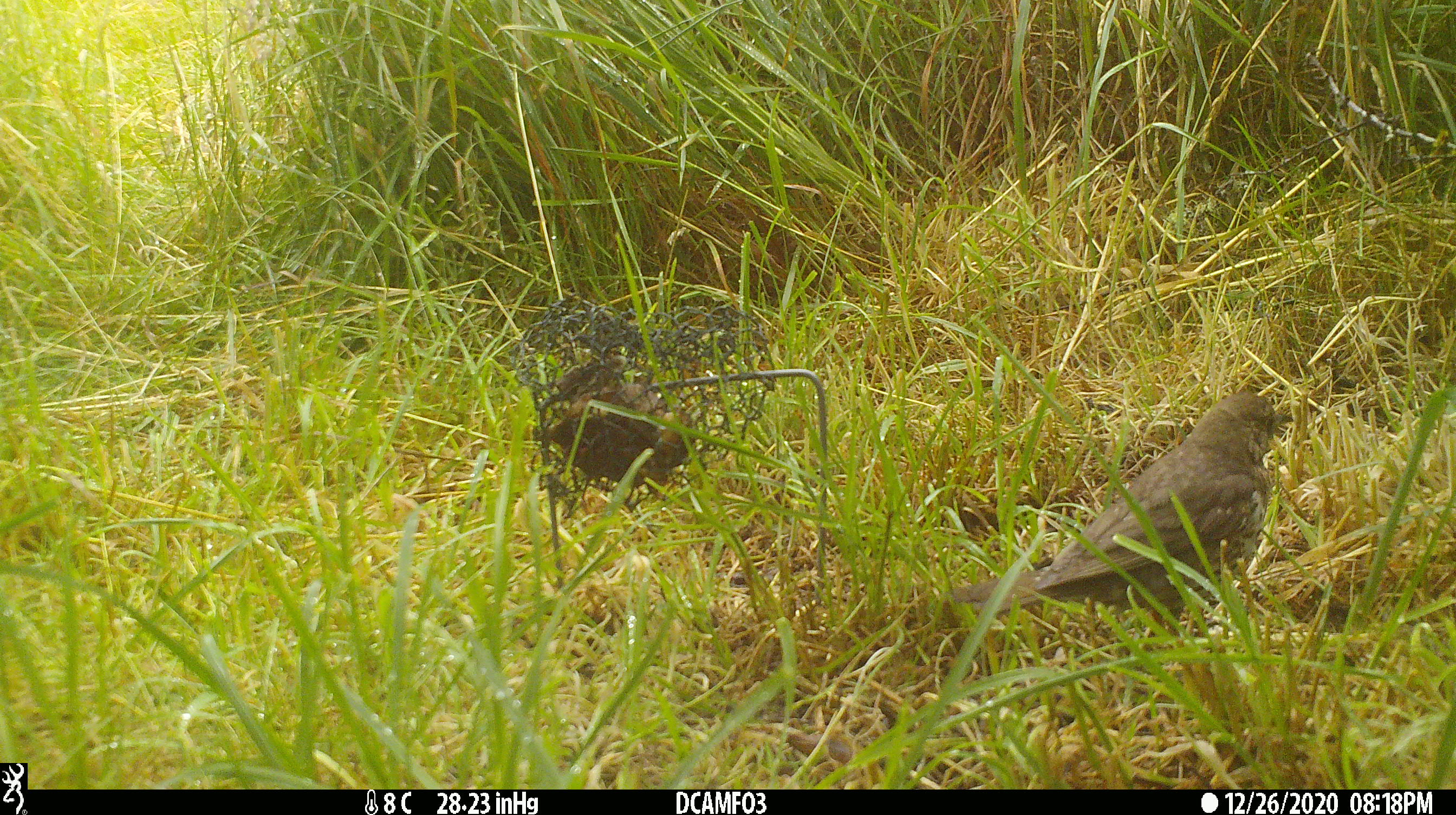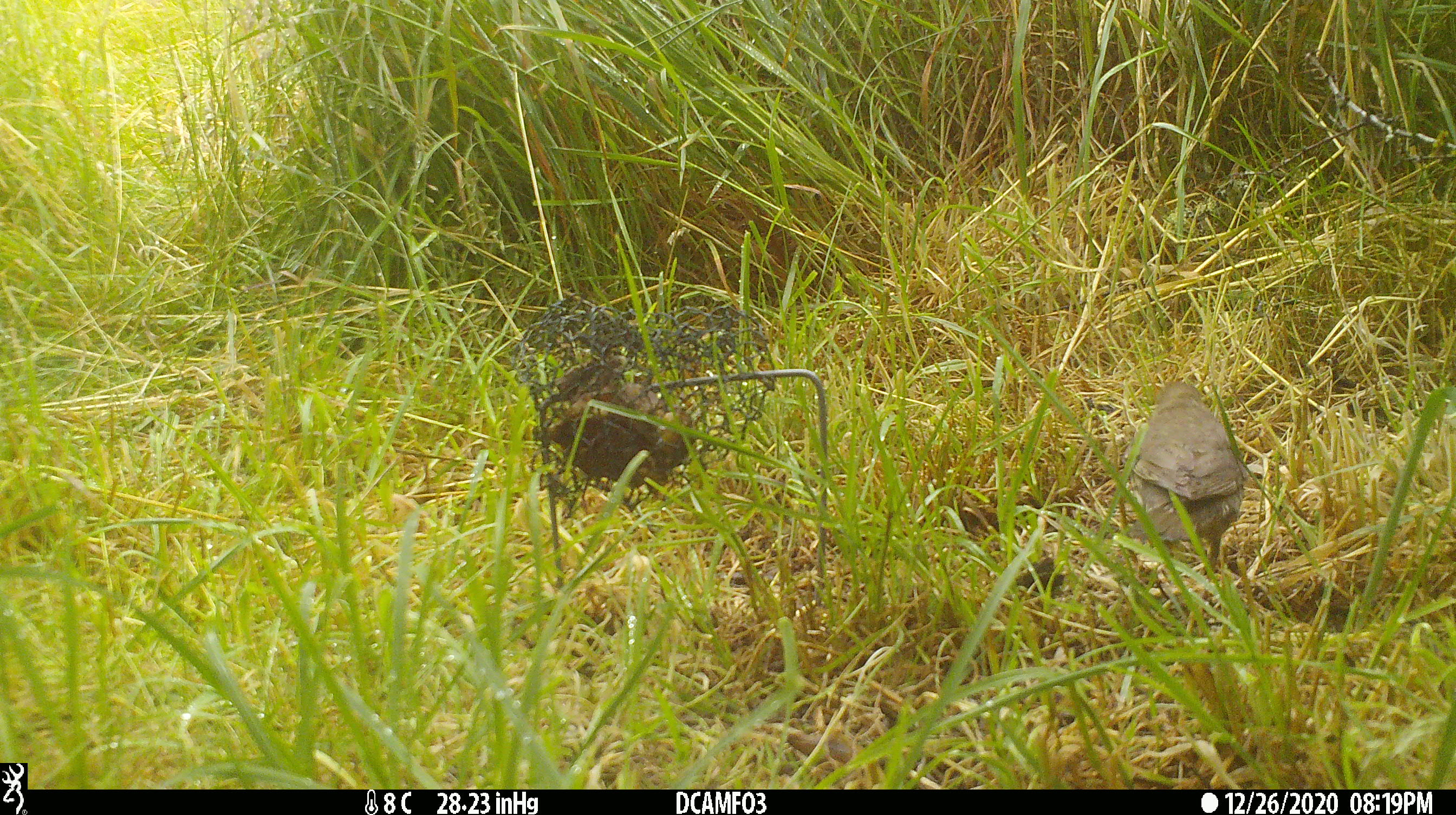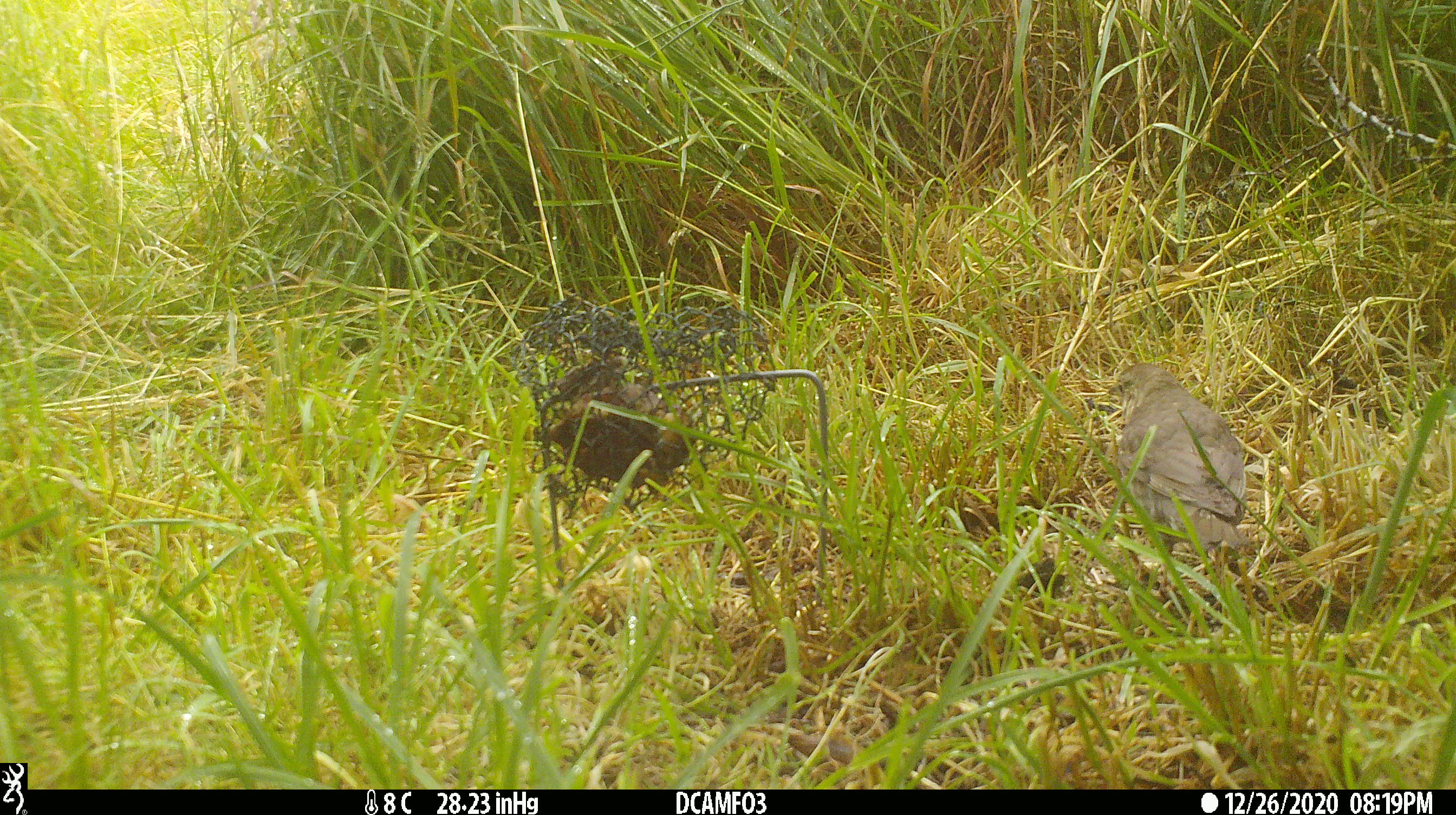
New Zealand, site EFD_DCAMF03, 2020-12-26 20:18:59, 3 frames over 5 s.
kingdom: Animalia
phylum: Chordata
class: Aves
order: Passeriformes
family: Turdidae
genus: Turdus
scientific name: Turdus philomelos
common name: song thrush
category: thrush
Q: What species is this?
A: Thrush (song thrush) (Turdus philomelos).